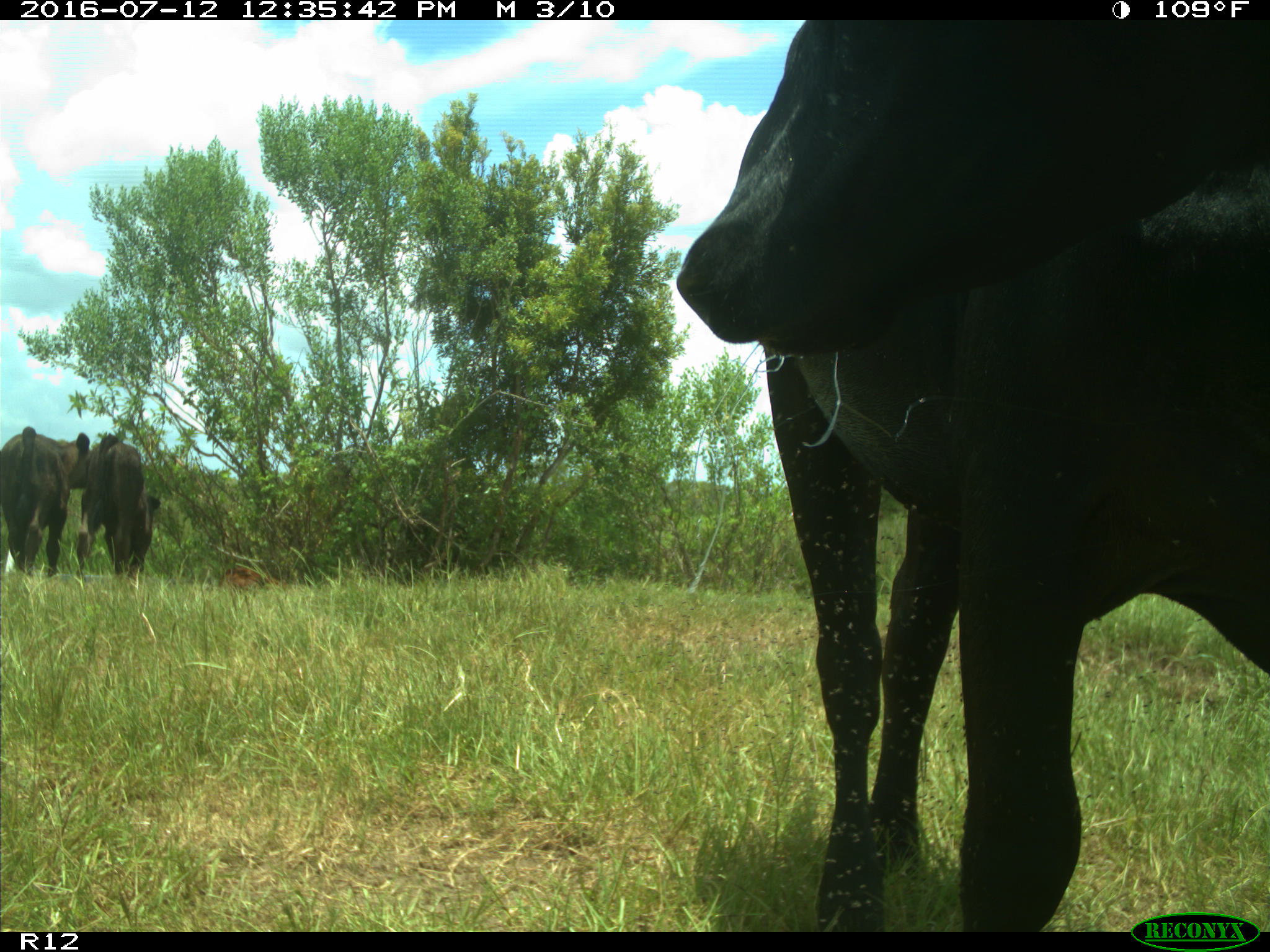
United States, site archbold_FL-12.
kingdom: Animalia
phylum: Chordata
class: Mammalia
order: Artiodactyla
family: Bovidae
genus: Bos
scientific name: Bos taurus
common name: domestic cow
Bos taurus (domestic cow).